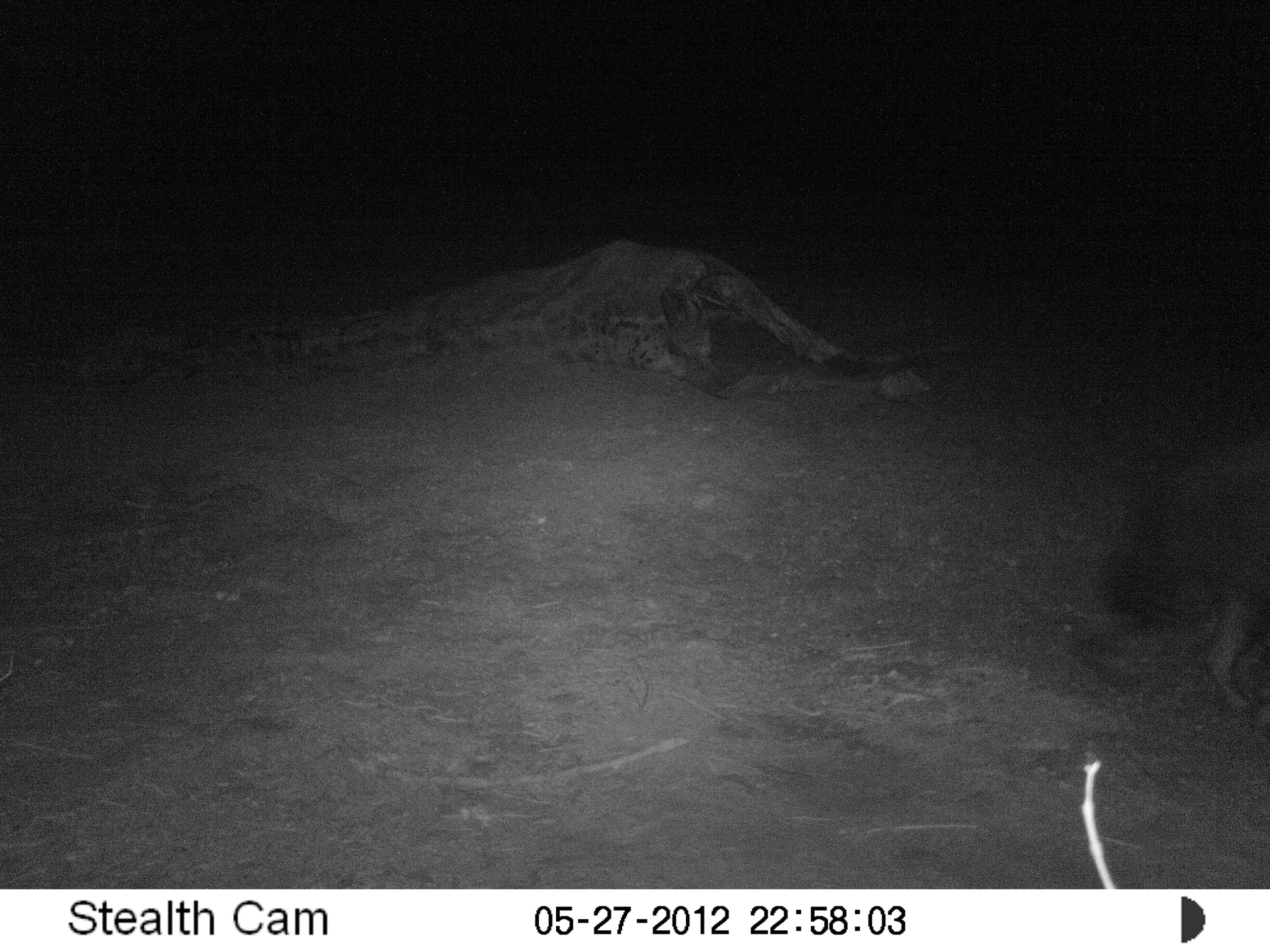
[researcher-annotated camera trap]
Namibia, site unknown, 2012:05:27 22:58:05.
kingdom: Animalia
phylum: Chordata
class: Mammalia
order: Carnivora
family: Hyaenidae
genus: Parahyaena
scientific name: Parahyaena brunnea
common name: brown hyena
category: hyaena brunnea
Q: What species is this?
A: Hyaena brunnea (brown hyena) (Parahyaena brunnea).